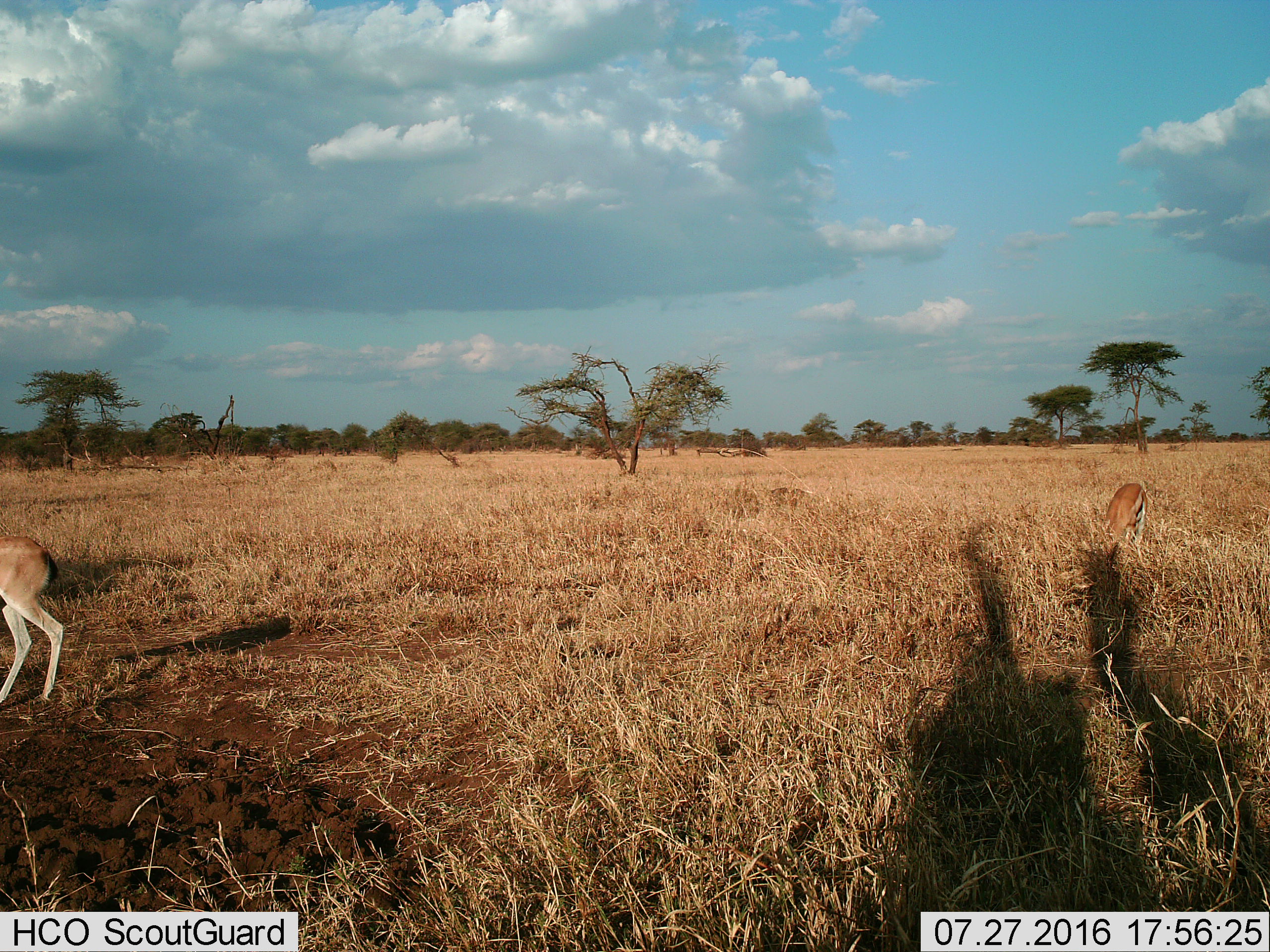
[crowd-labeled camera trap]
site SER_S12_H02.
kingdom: Animalia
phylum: Chordata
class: Mammalia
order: Artiodactyla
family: Bovidae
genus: Eudorcas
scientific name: Eudorcas thomsonii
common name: thomson's gazelle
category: gazellethomsons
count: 2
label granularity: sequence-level